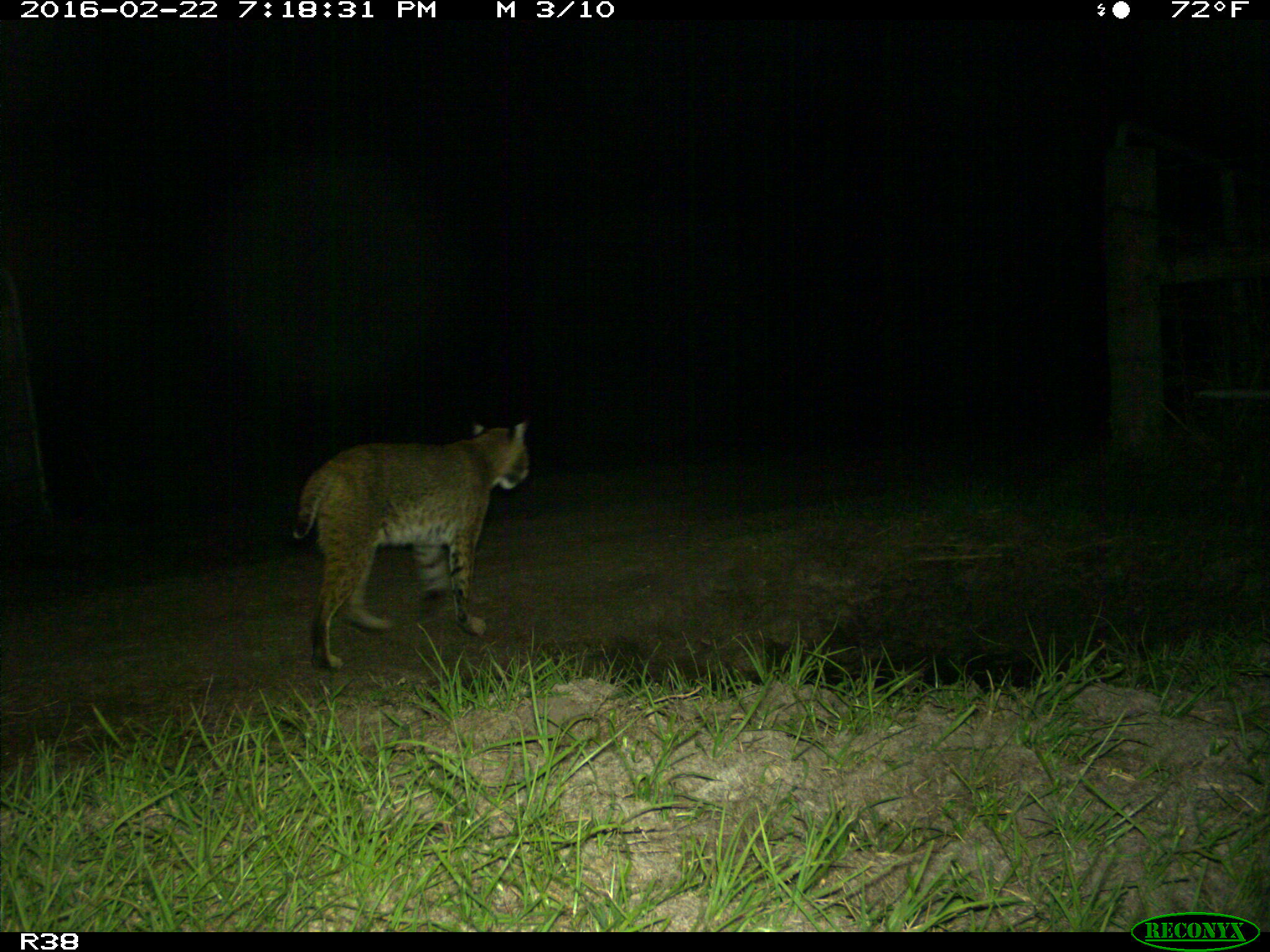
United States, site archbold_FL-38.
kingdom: Animalia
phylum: Chordata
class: Mammalia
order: Carnivora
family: Felidae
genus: Lynx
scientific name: Lynx rufus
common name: bobcat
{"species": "Lynx rufus (bobcat)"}